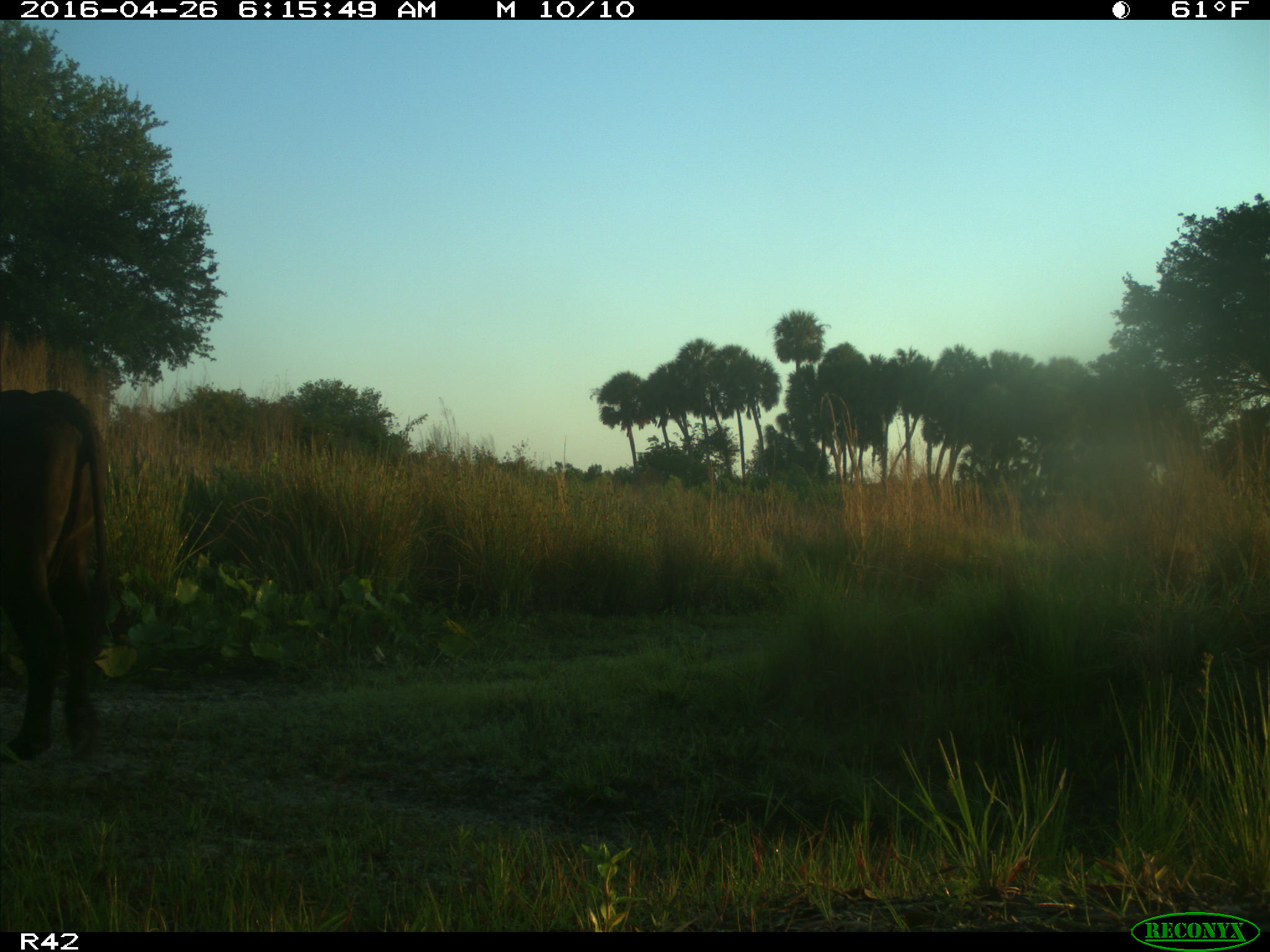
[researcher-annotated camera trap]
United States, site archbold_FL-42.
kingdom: Animalia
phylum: Chordata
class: Mammalia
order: Artiodactyla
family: Bovidae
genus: Bos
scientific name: Bos taurus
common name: domestic cow